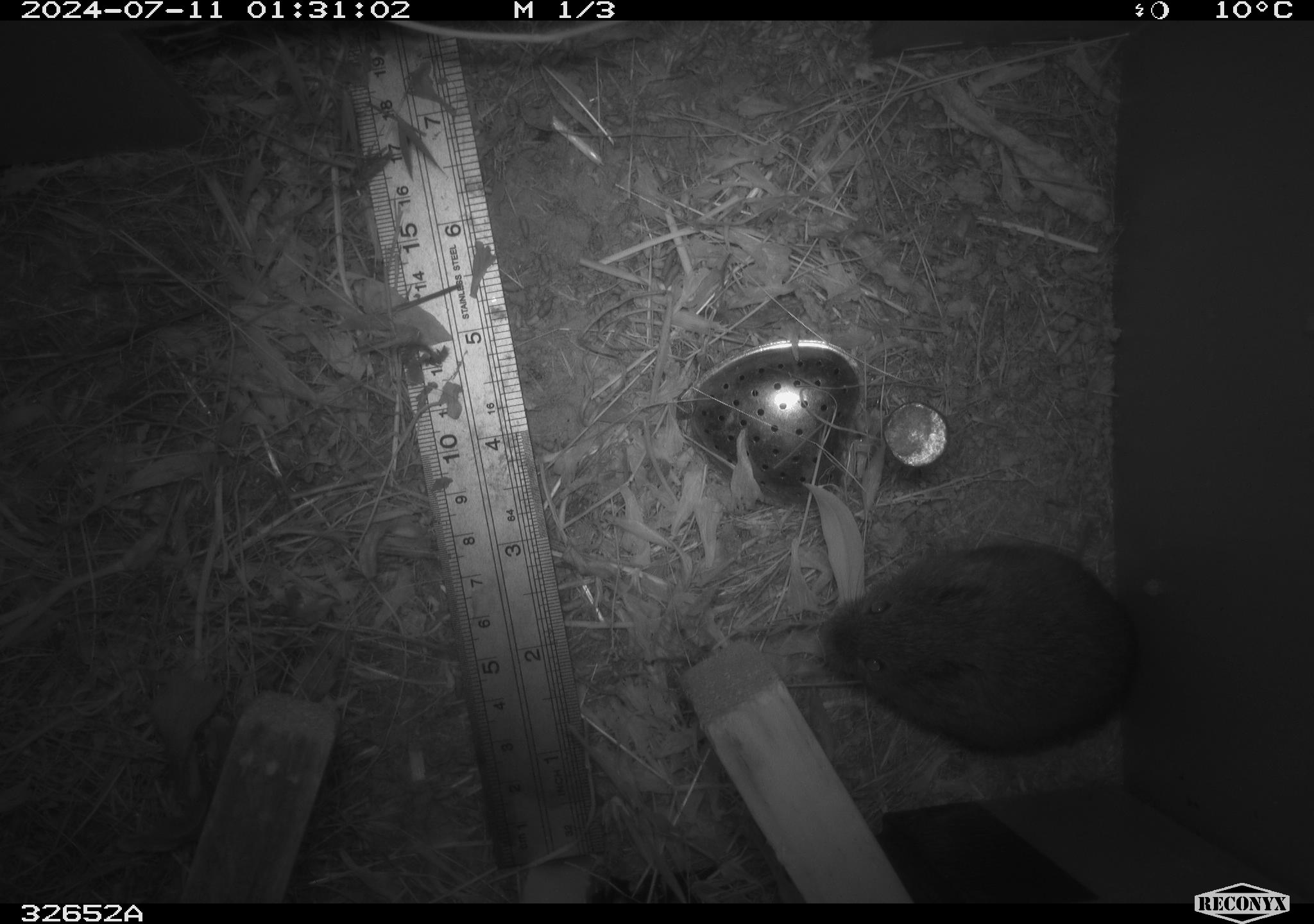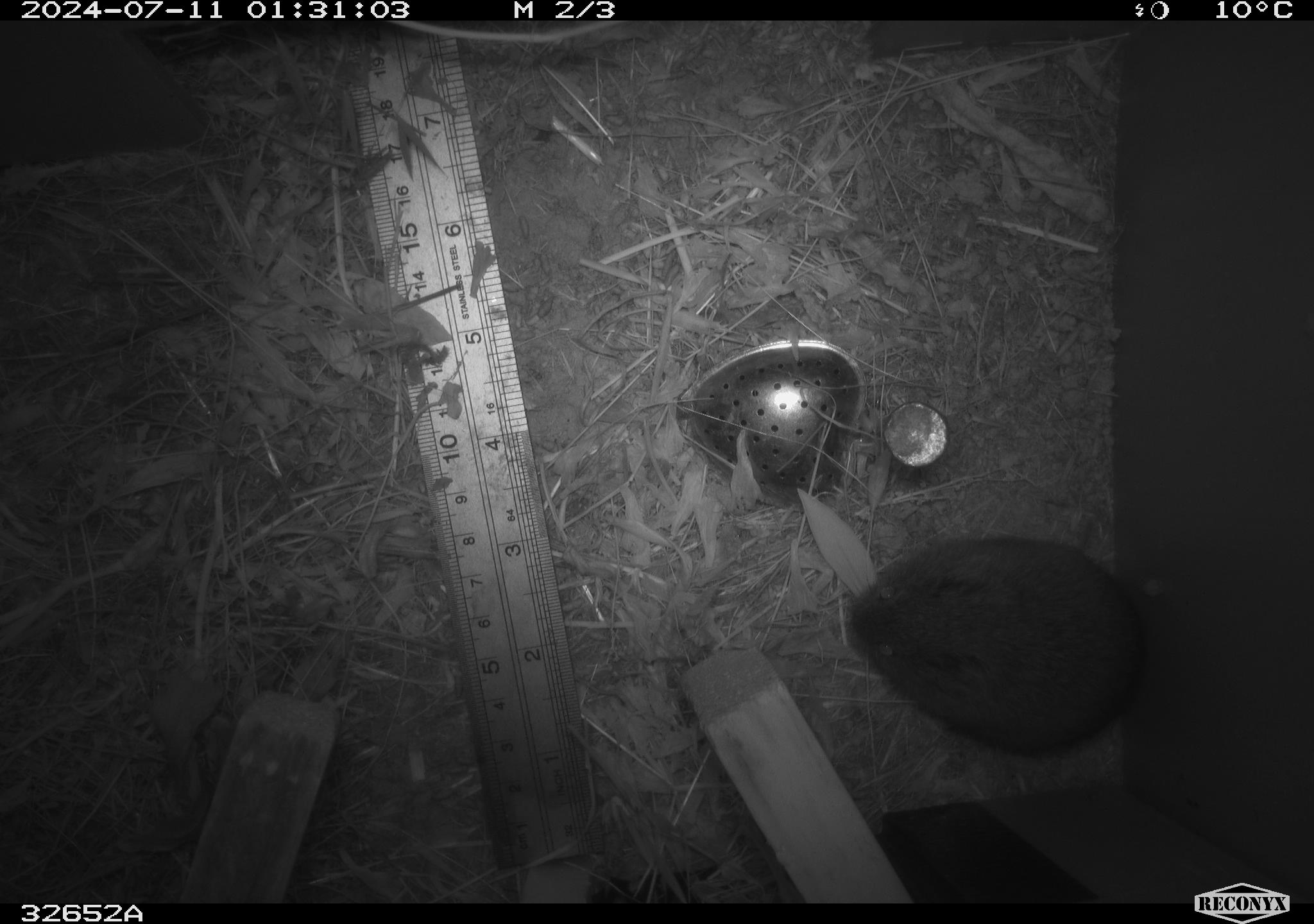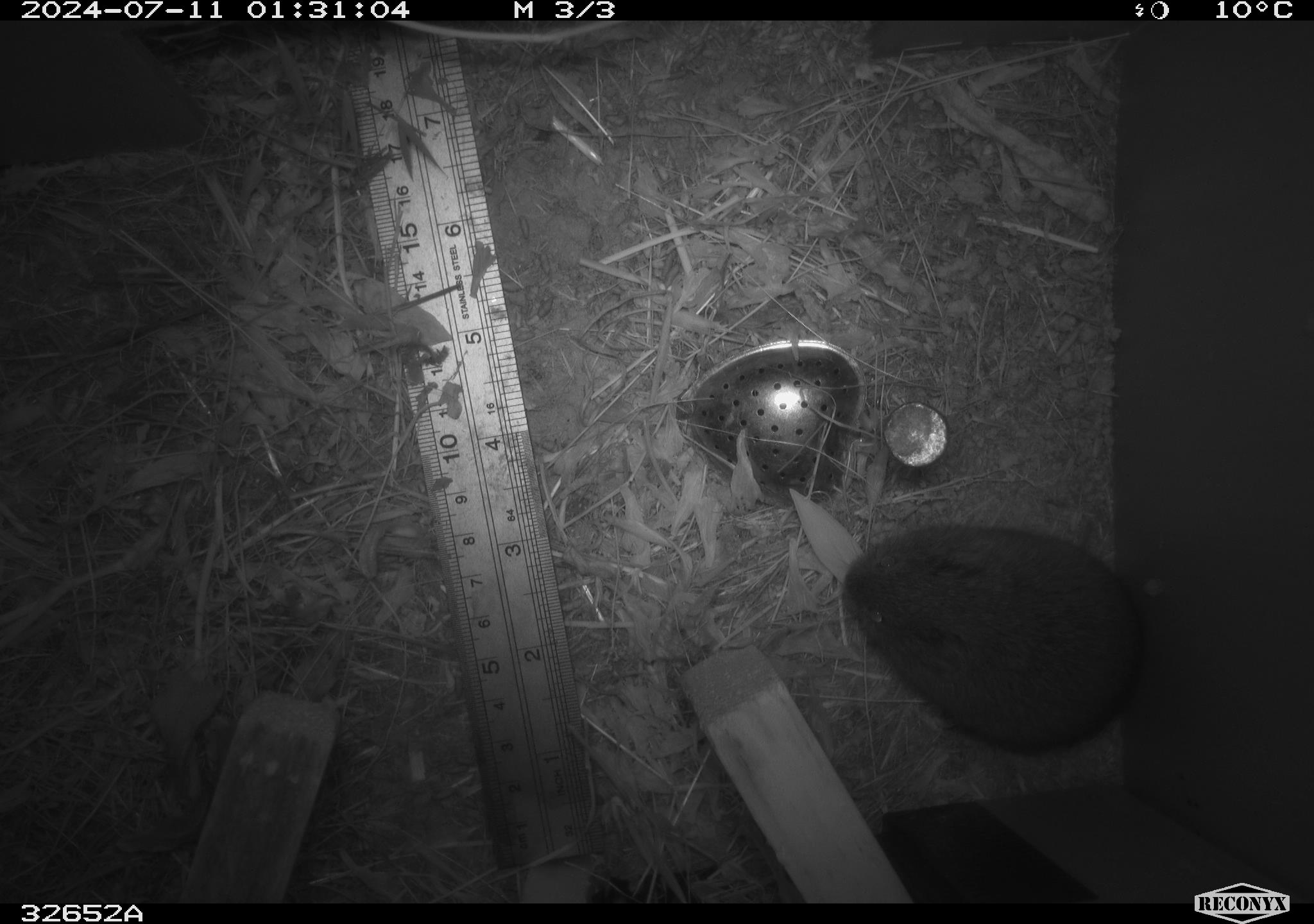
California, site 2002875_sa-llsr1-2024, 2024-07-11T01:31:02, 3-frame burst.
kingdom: Animalia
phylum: Chordata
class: Mammalia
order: Rodentia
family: Cricetidae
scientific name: Arvicolinae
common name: voles, lemmings, and muskrats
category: arvicolinae subfamily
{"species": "arvicolinae subfamily (voles, lemmings, and muskrats) (Arvicolinae)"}